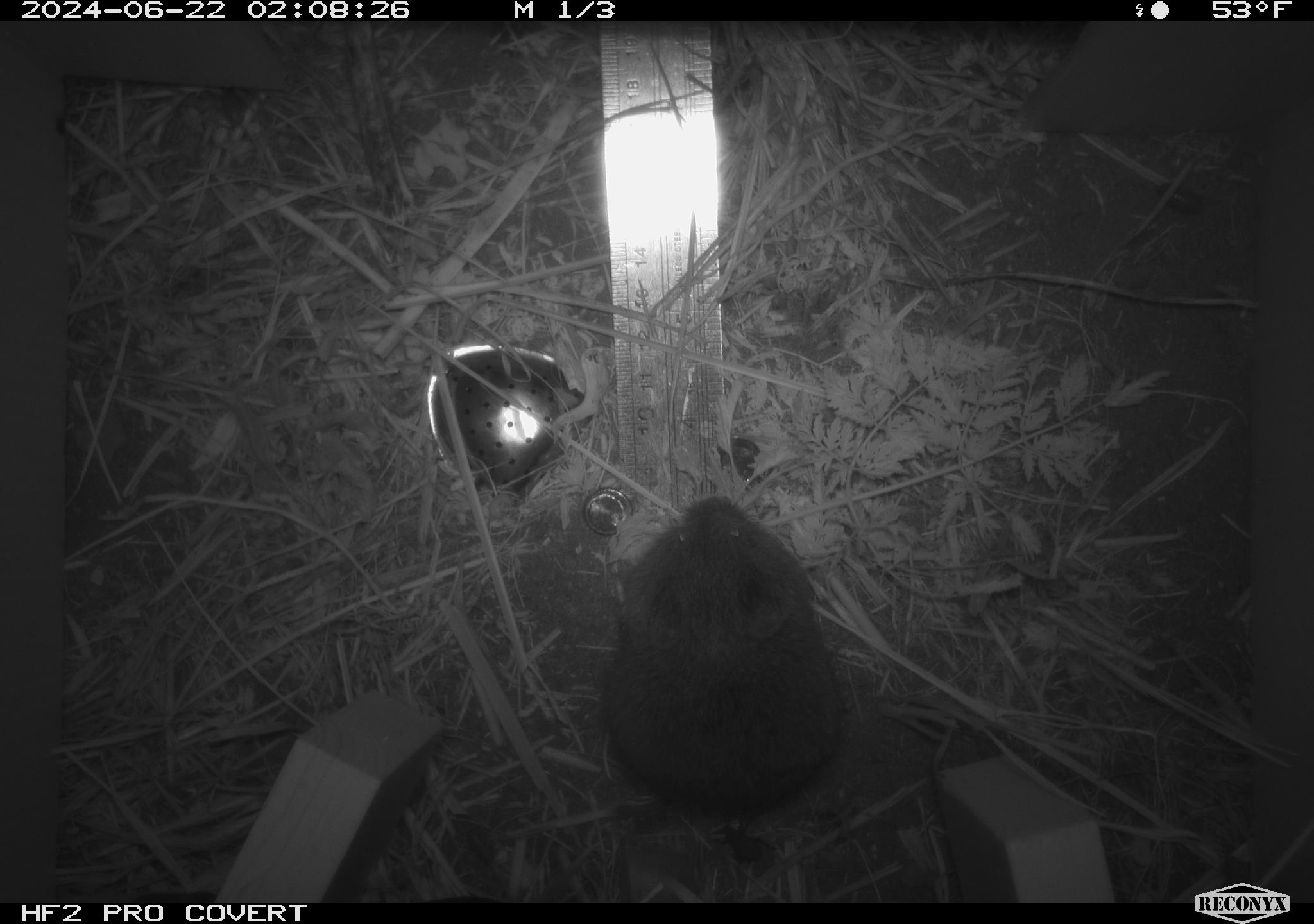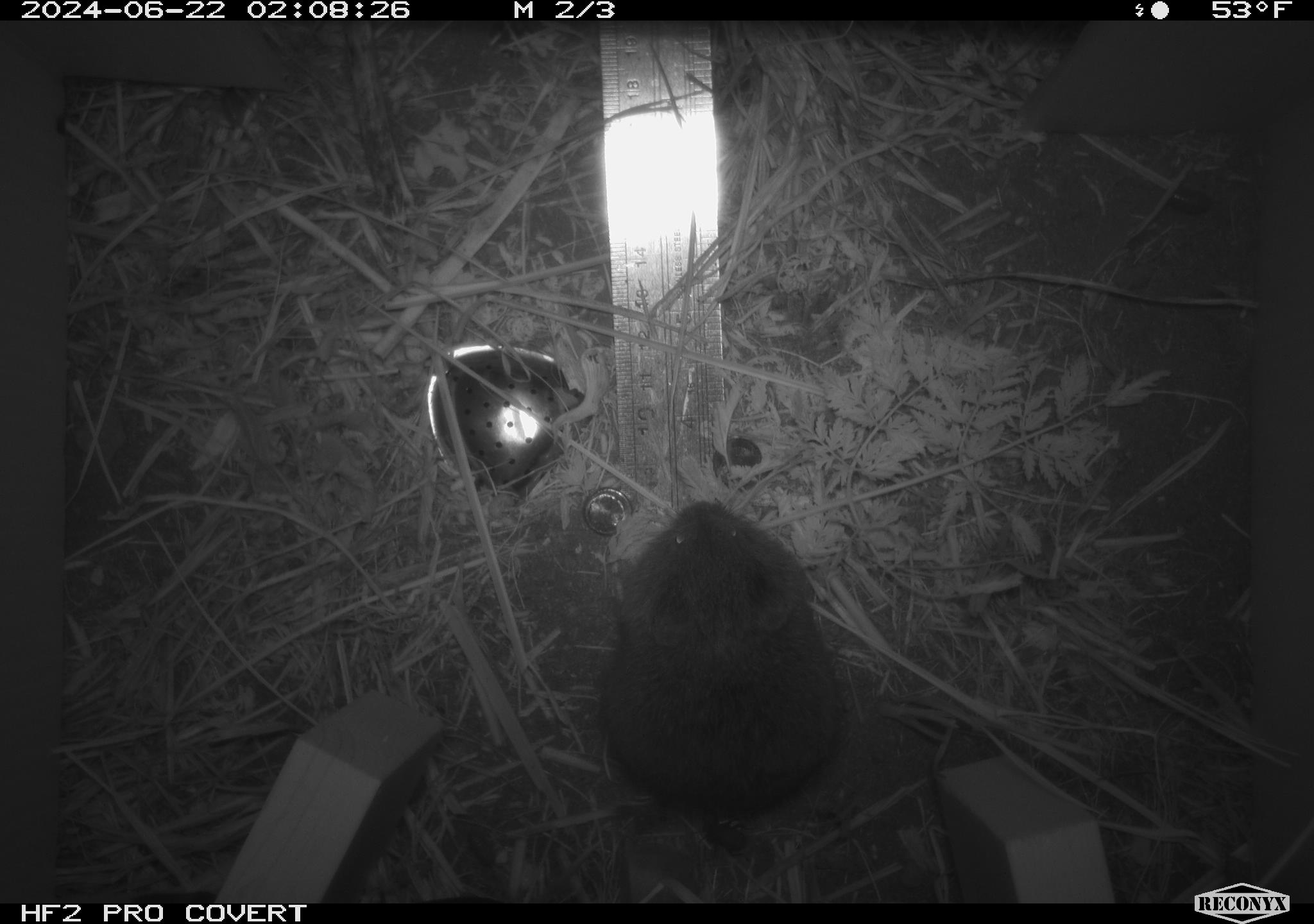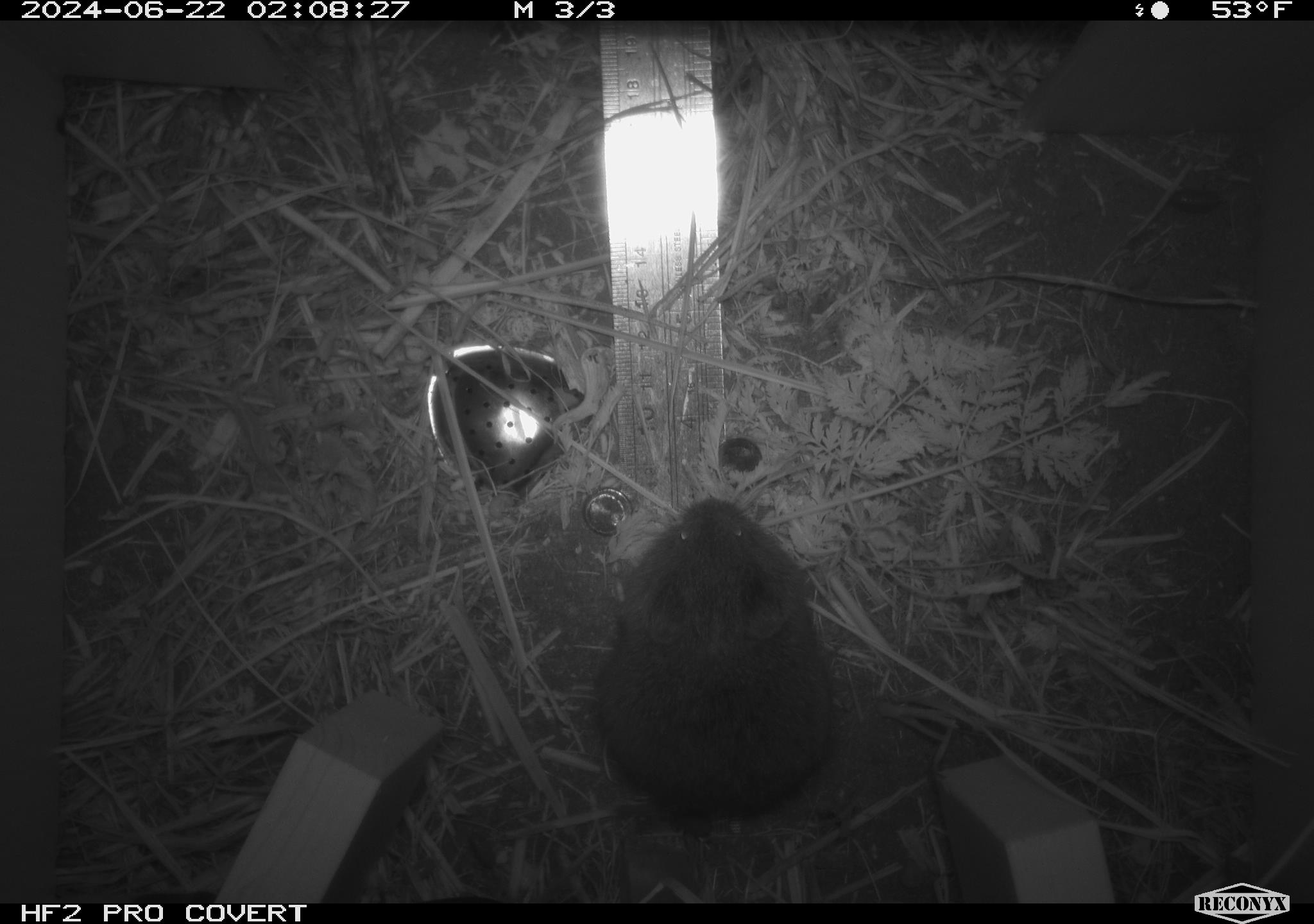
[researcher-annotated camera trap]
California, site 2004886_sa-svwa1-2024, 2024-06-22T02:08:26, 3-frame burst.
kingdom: Animalia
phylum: Chordata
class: Mammalia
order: Rodentia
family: Cricetidae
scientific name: Arvicolinae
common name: voles, lemmings, and muskrats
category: arvicolinae subfamily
Arvicolinae subfamily (voles, lemmings, and muskrats) (Arvicolinae).